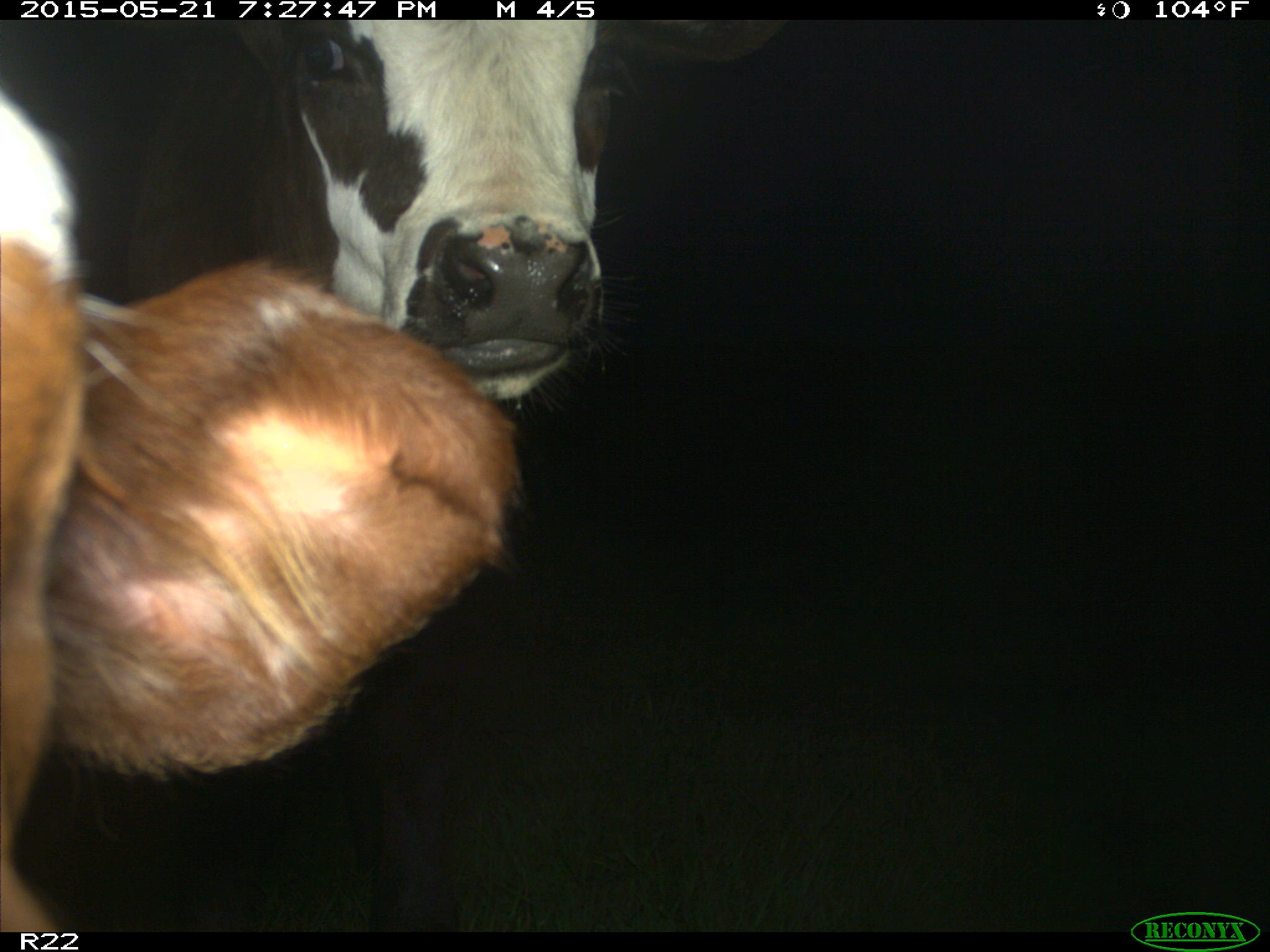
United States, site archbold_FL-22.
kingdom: Animalia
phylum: Chordata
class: Mammalia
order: Artiodactyla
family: Bovidae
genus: Bos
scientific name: Bos taurus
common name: domestic cow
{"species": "Bos taurus (domestic cow)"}